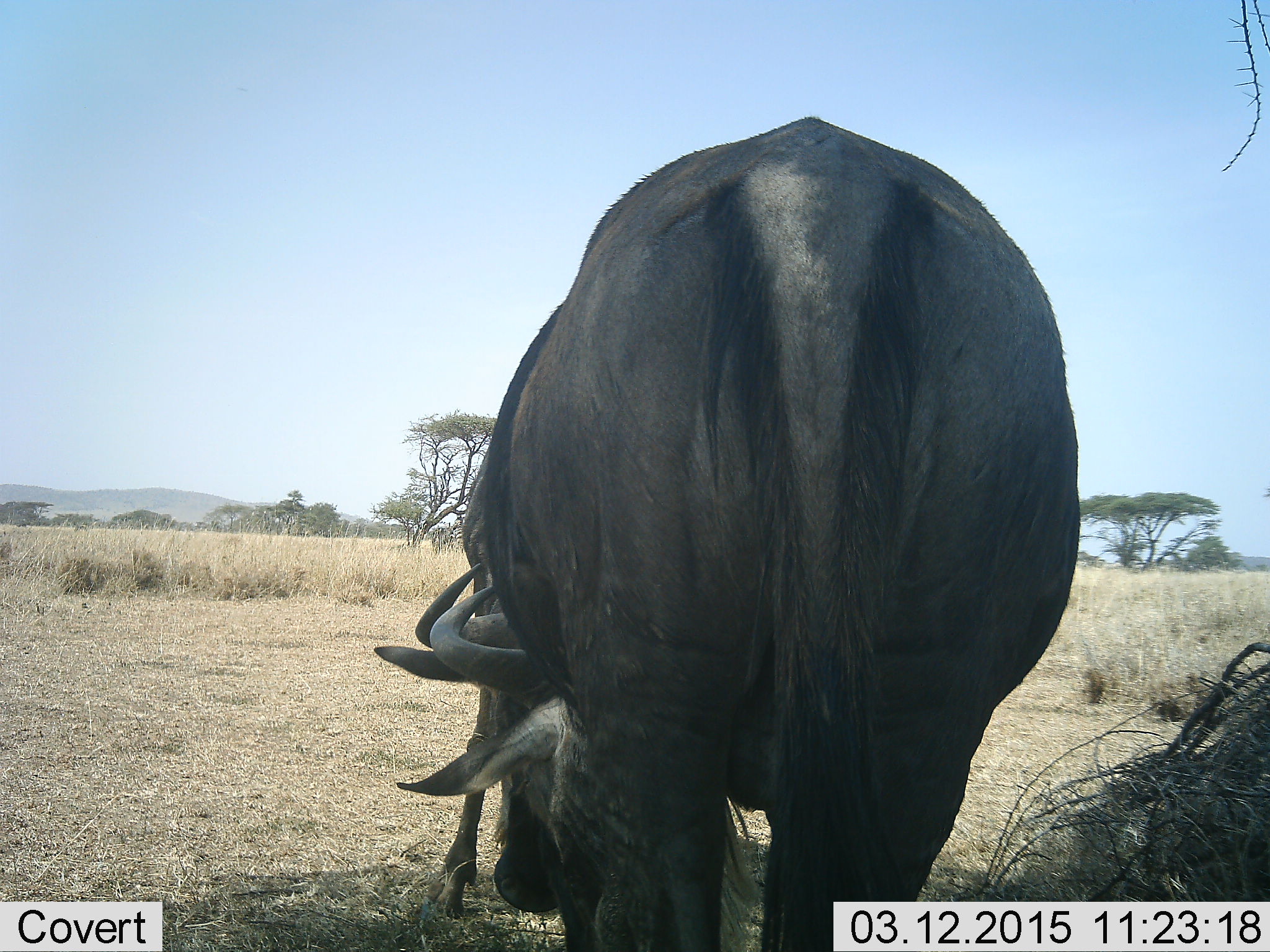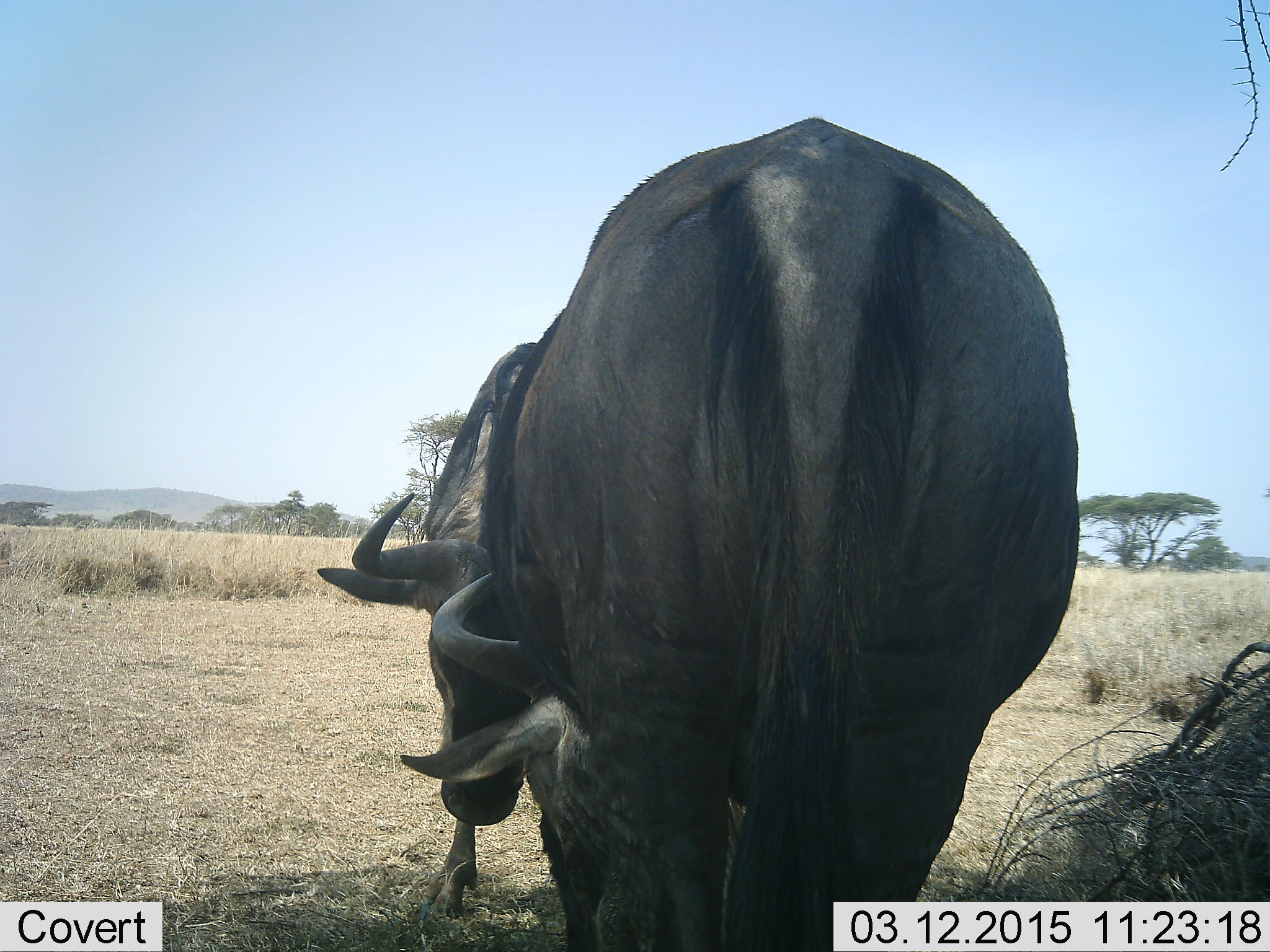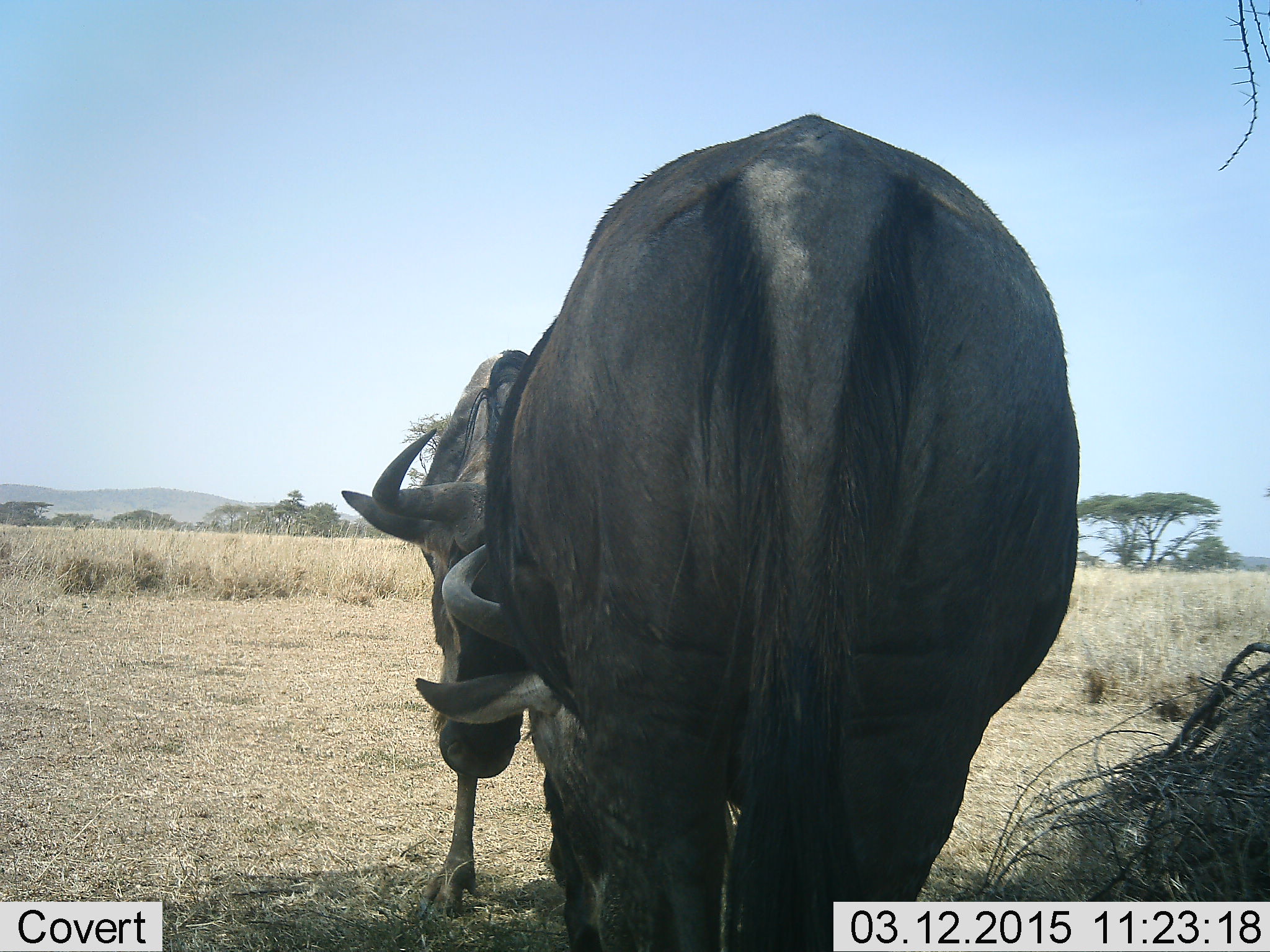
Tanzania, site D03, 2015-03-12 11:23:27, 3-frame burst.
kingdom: Animalia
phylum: Chordata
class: Mammalia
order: Artiodactyla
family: Bovidae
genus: Connochaetes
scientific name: Connochaetes taurinus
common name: blue wildebeest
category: wildebeest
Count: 2.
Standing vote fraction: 60%.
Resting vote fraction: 0%.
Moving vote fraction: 0%.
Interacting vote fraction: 50%.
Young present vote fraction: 0%.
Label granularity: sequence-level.